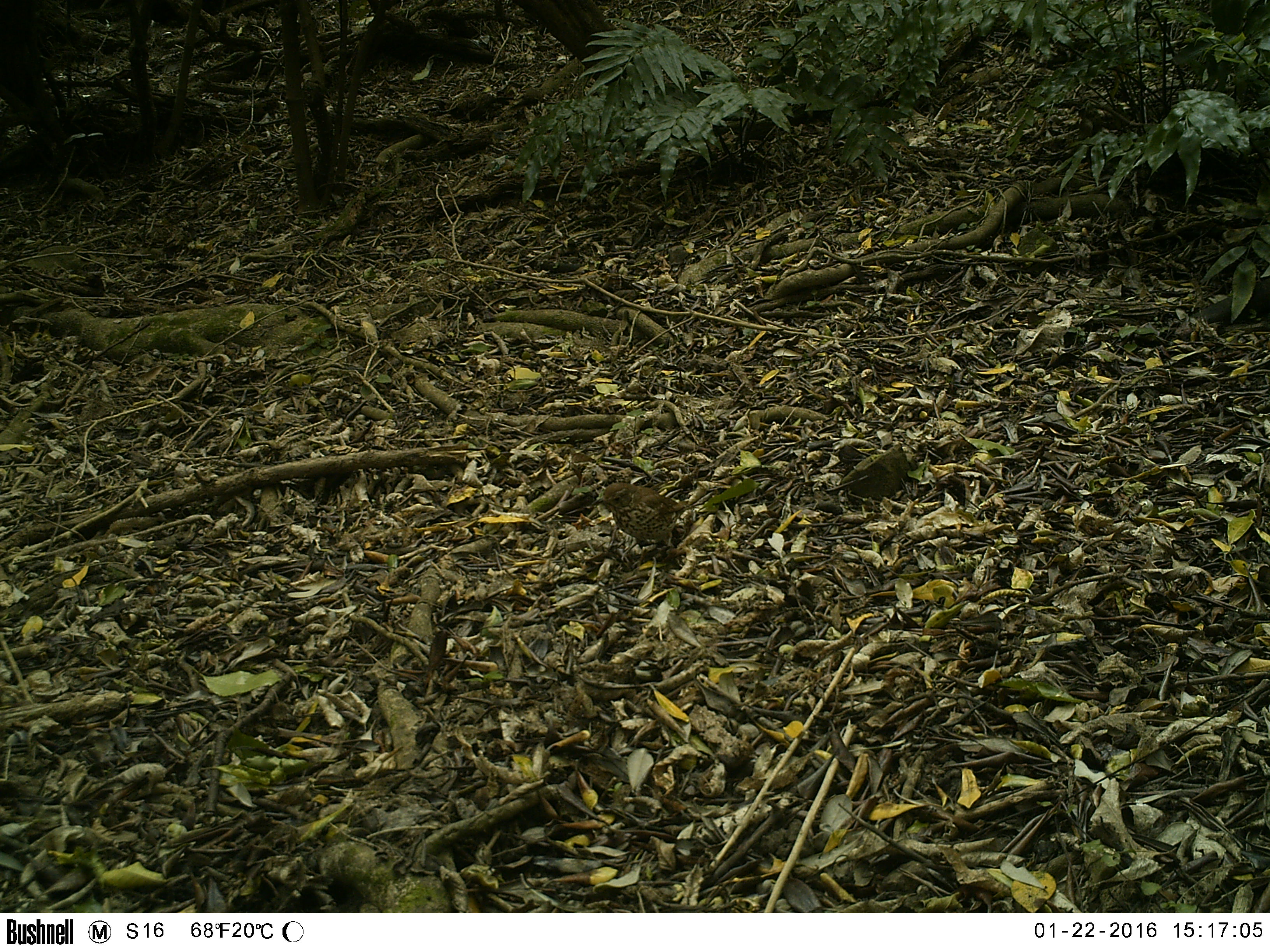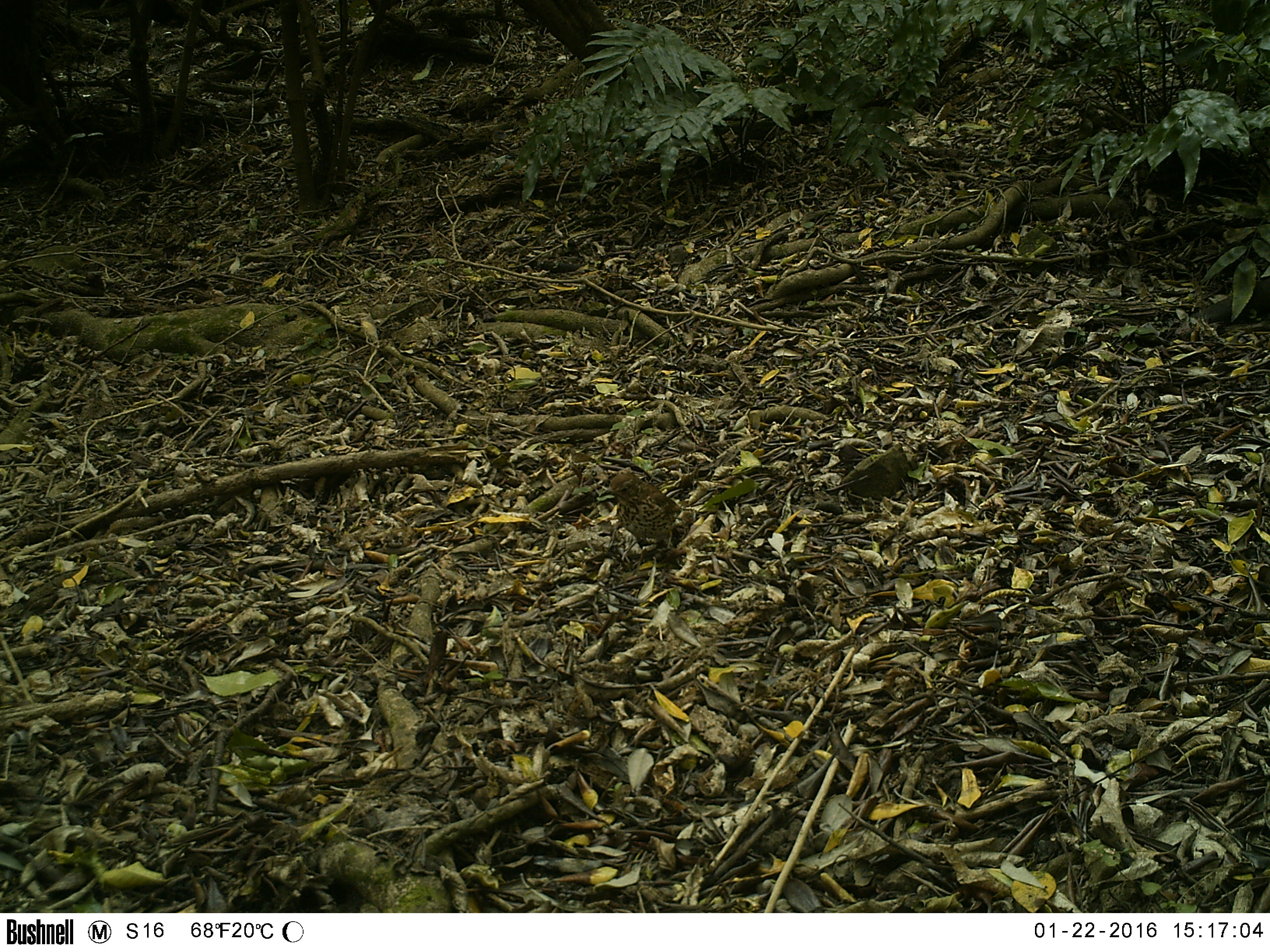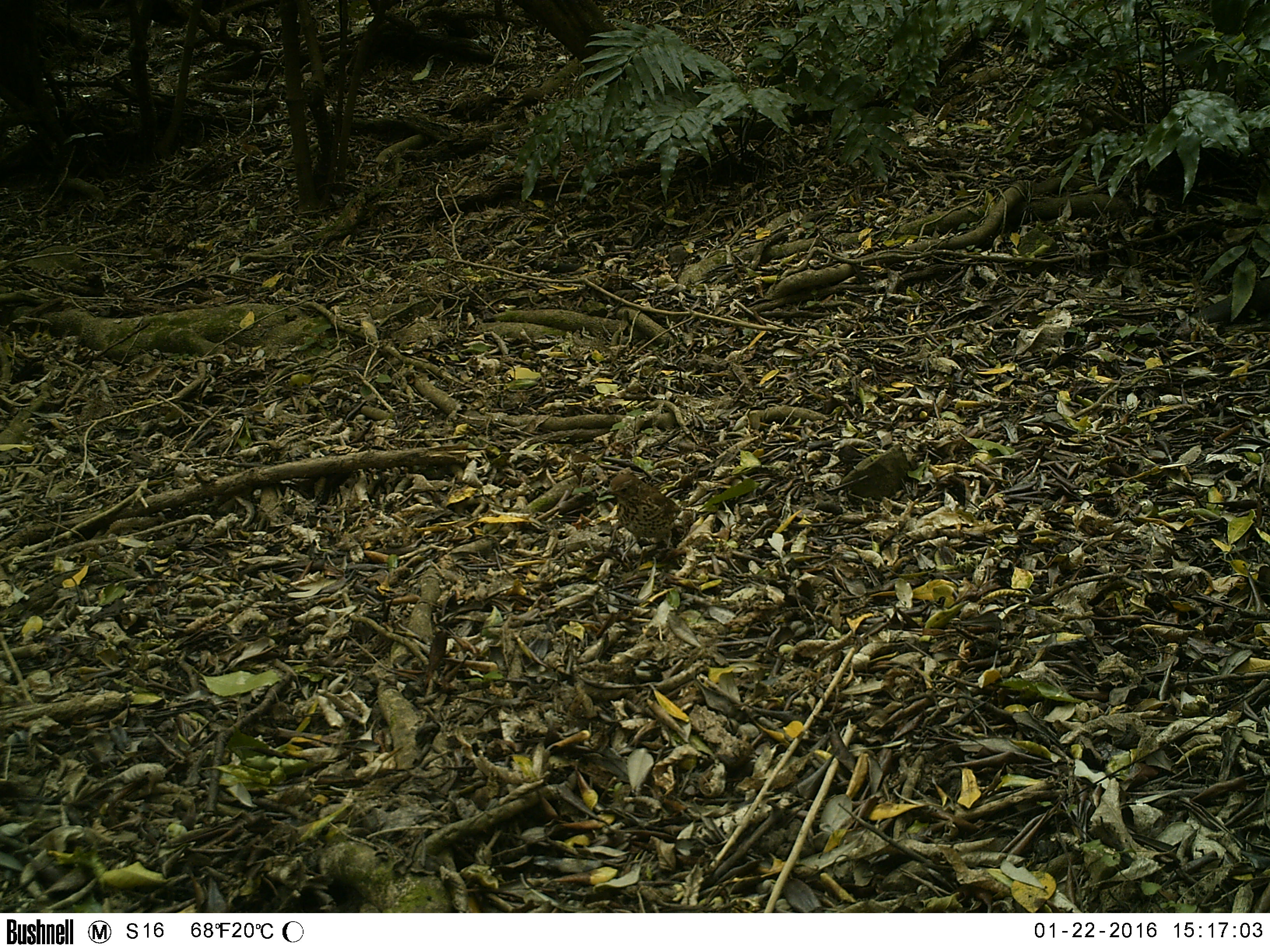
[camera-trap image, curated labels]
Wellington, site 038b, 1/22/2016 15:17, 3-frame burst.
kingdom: Animalia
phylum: Chordata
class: Aves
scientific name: Aves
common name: bird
Bird (Aves).